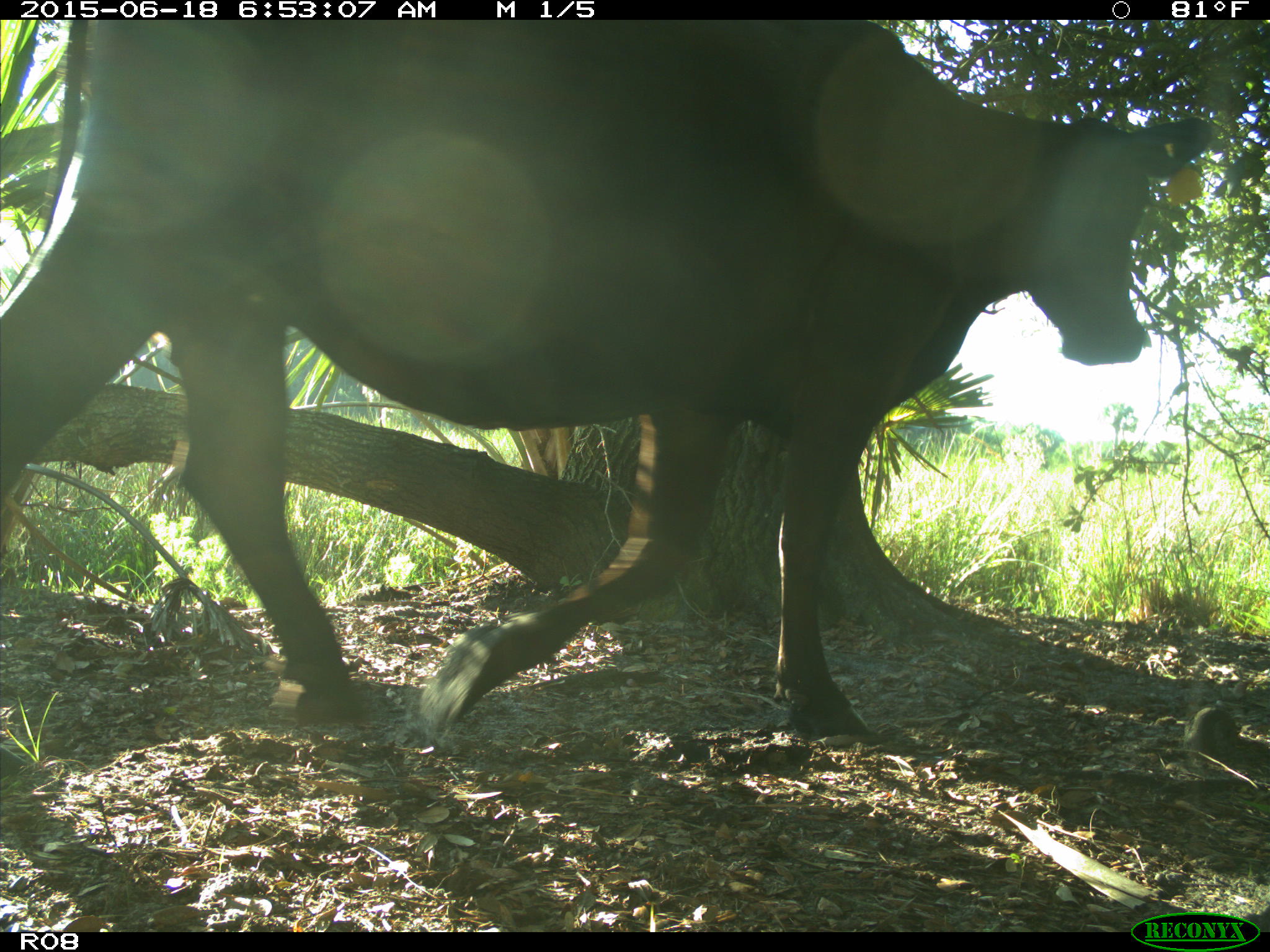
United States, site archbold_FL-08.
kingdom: Animalia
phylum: Chordata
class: Mammalia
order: Artiodactyla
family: Bovidae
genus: Bos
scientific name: Bos taurus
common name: domestic cow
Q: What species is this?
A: Bos taurus (domestic cow).